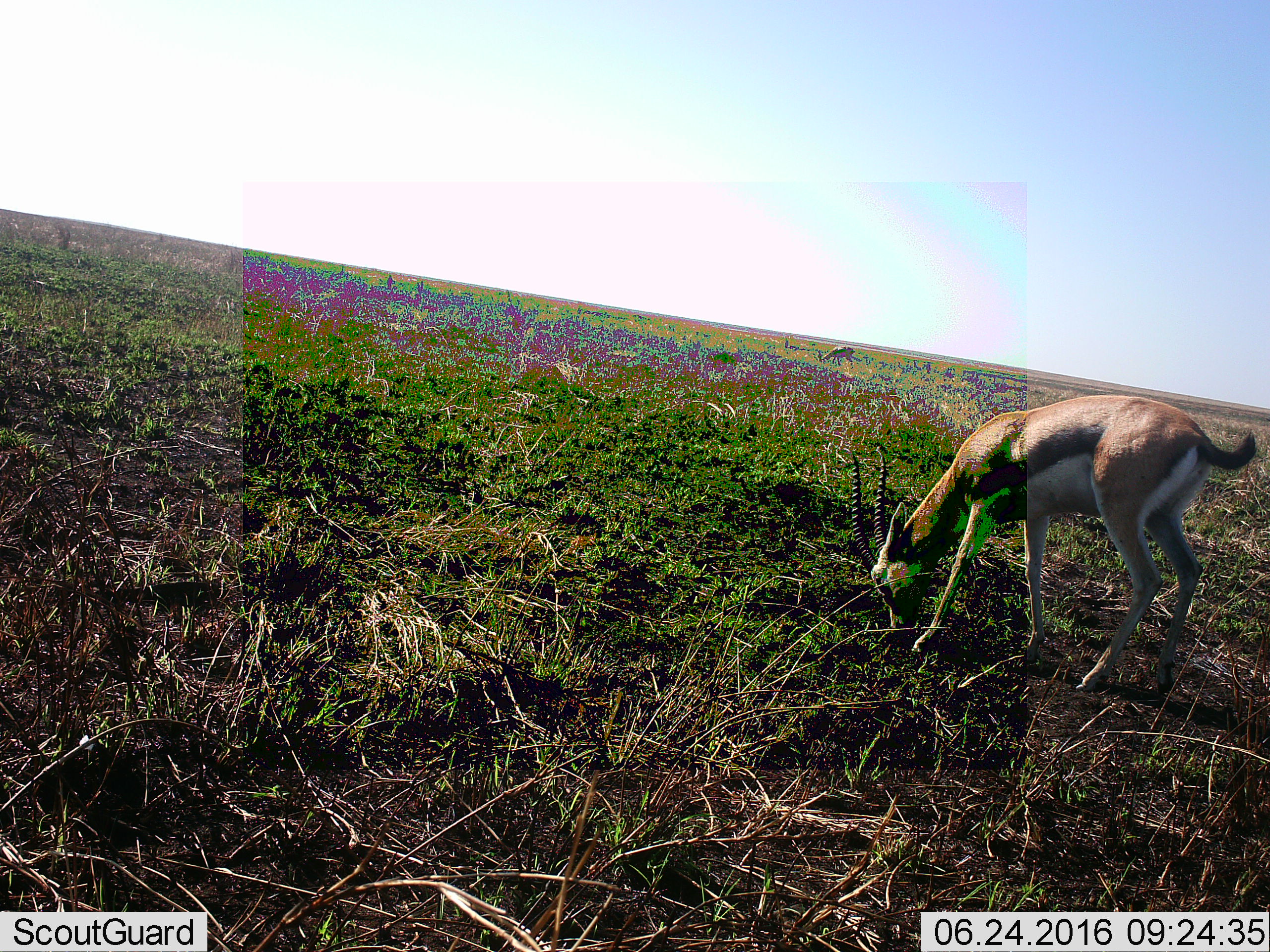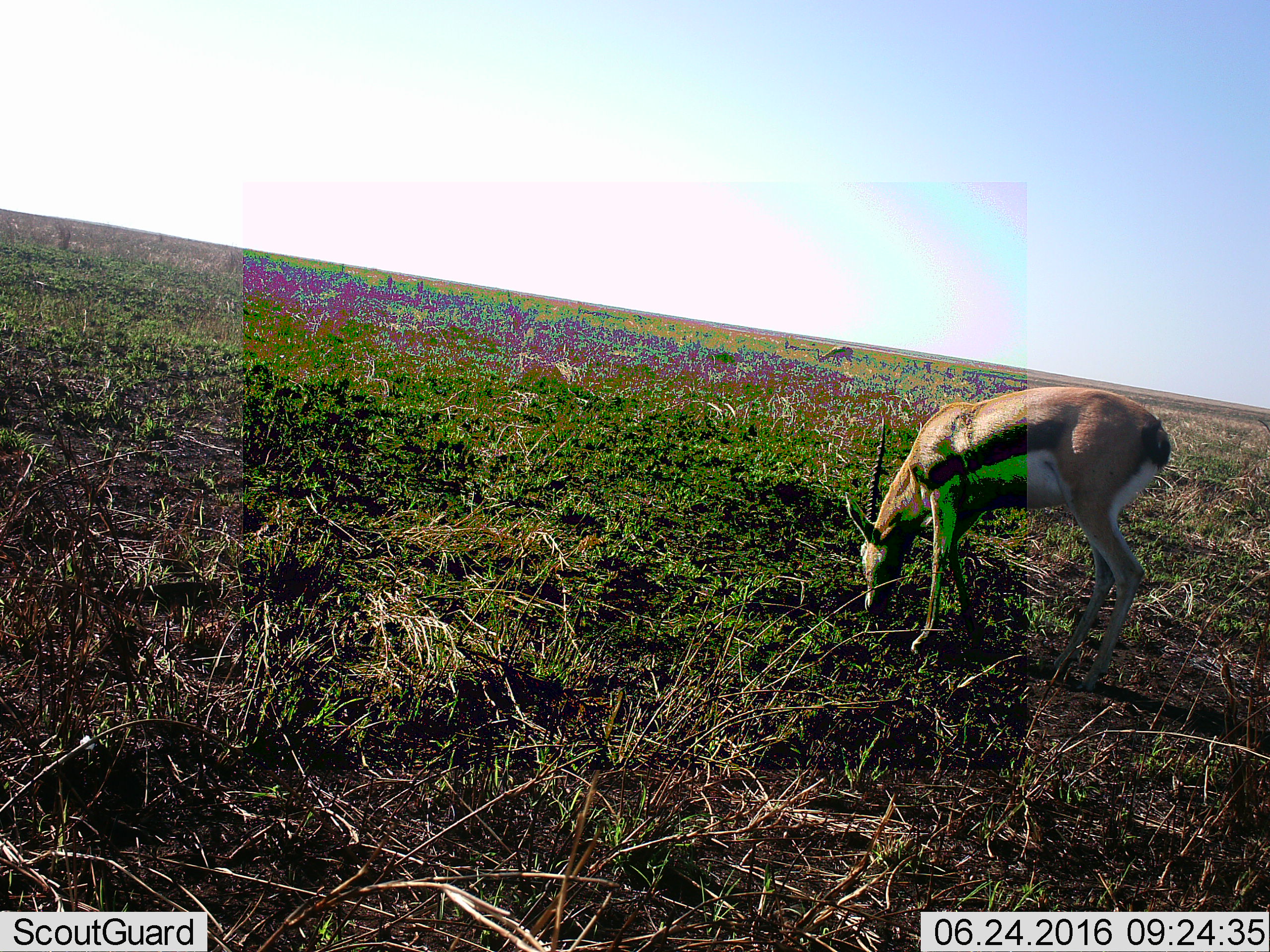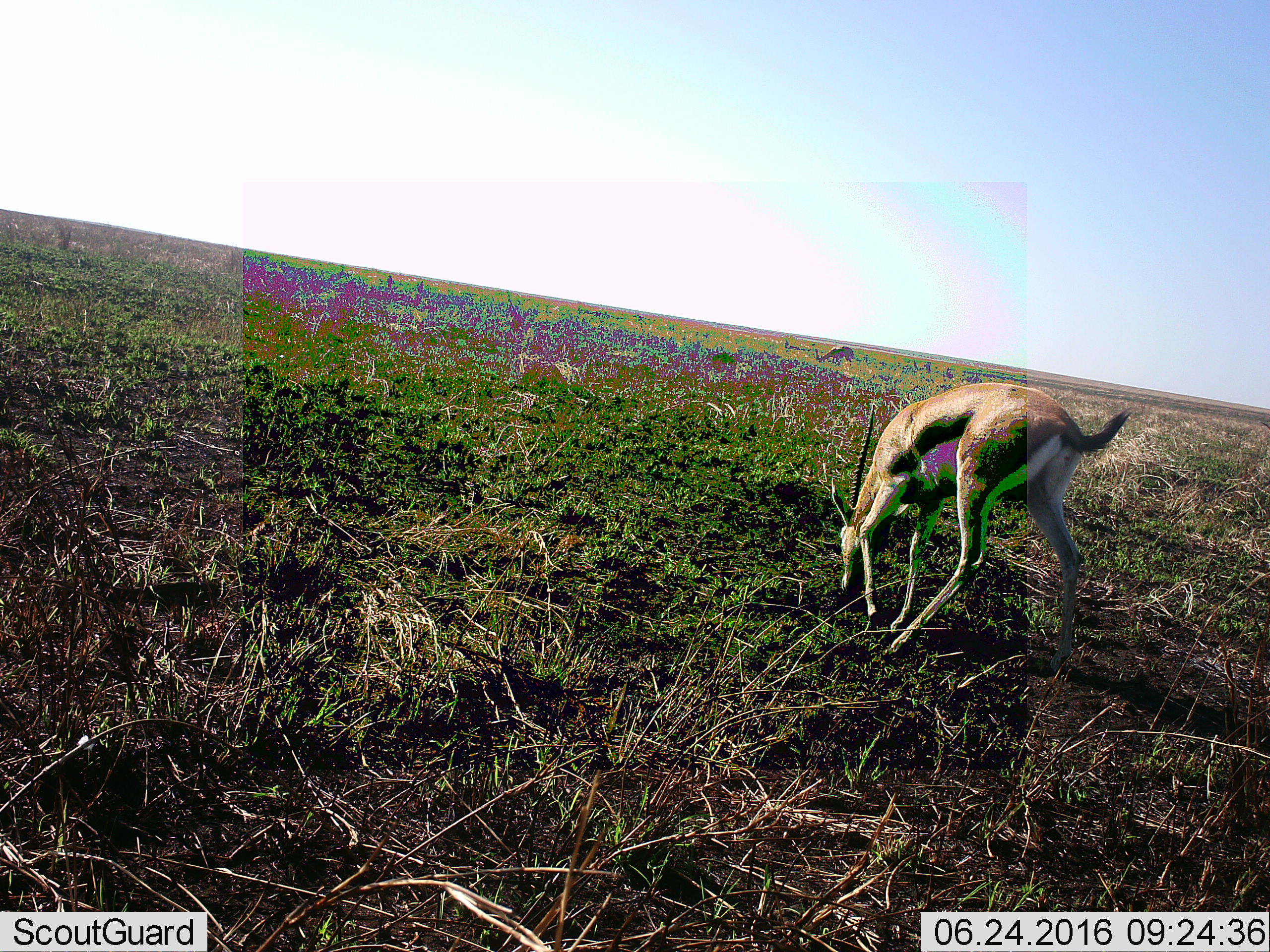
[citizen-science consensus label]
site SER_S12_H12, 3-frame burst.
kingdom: Animalia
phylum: Chordata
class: Mammalia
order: Artiodactyla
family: Bovidae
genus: Eudorcas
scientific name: Eudorcas thomsonii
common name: thomson's gazelle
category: gazellethomsons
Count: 1.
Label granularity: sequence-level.